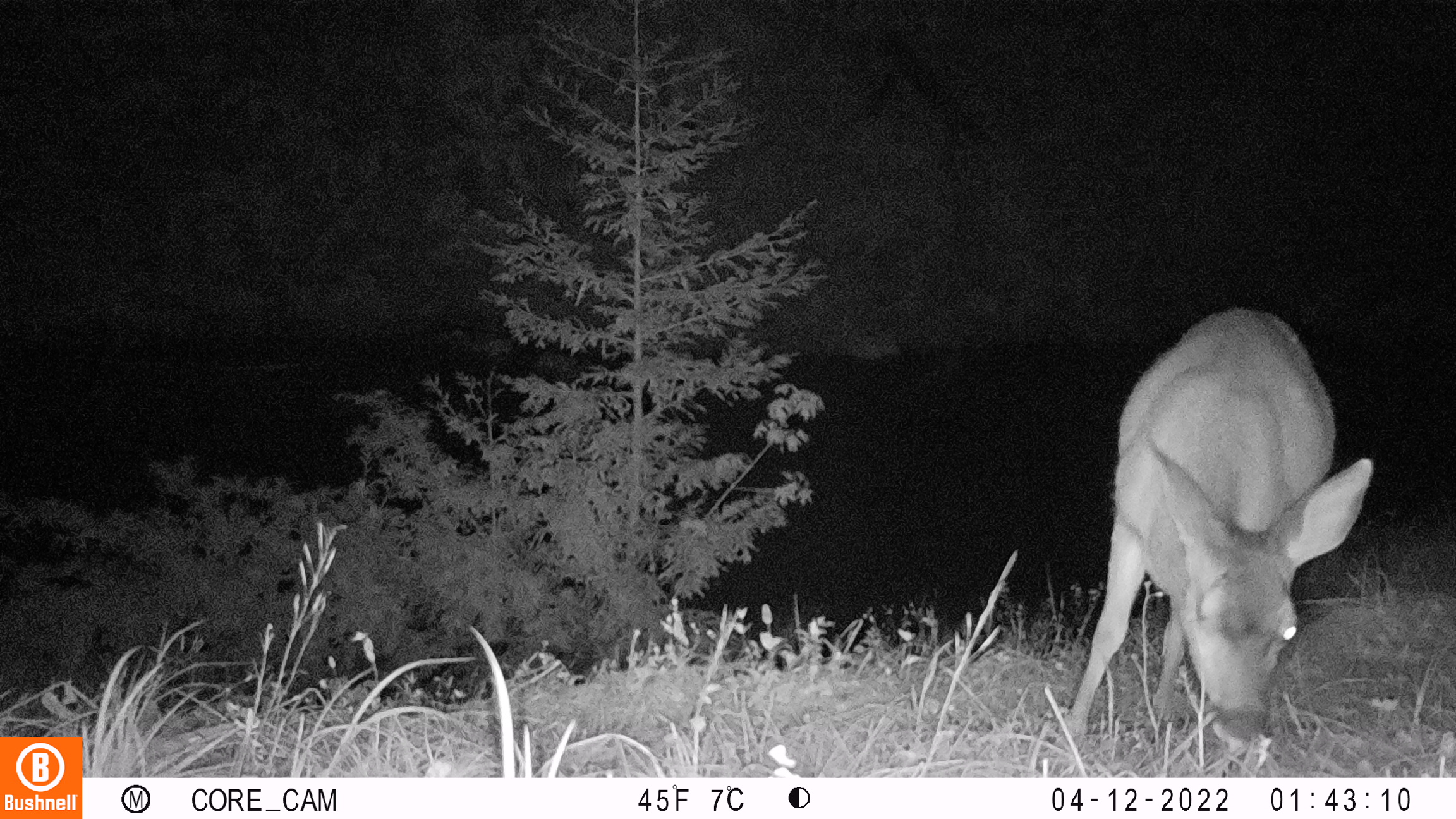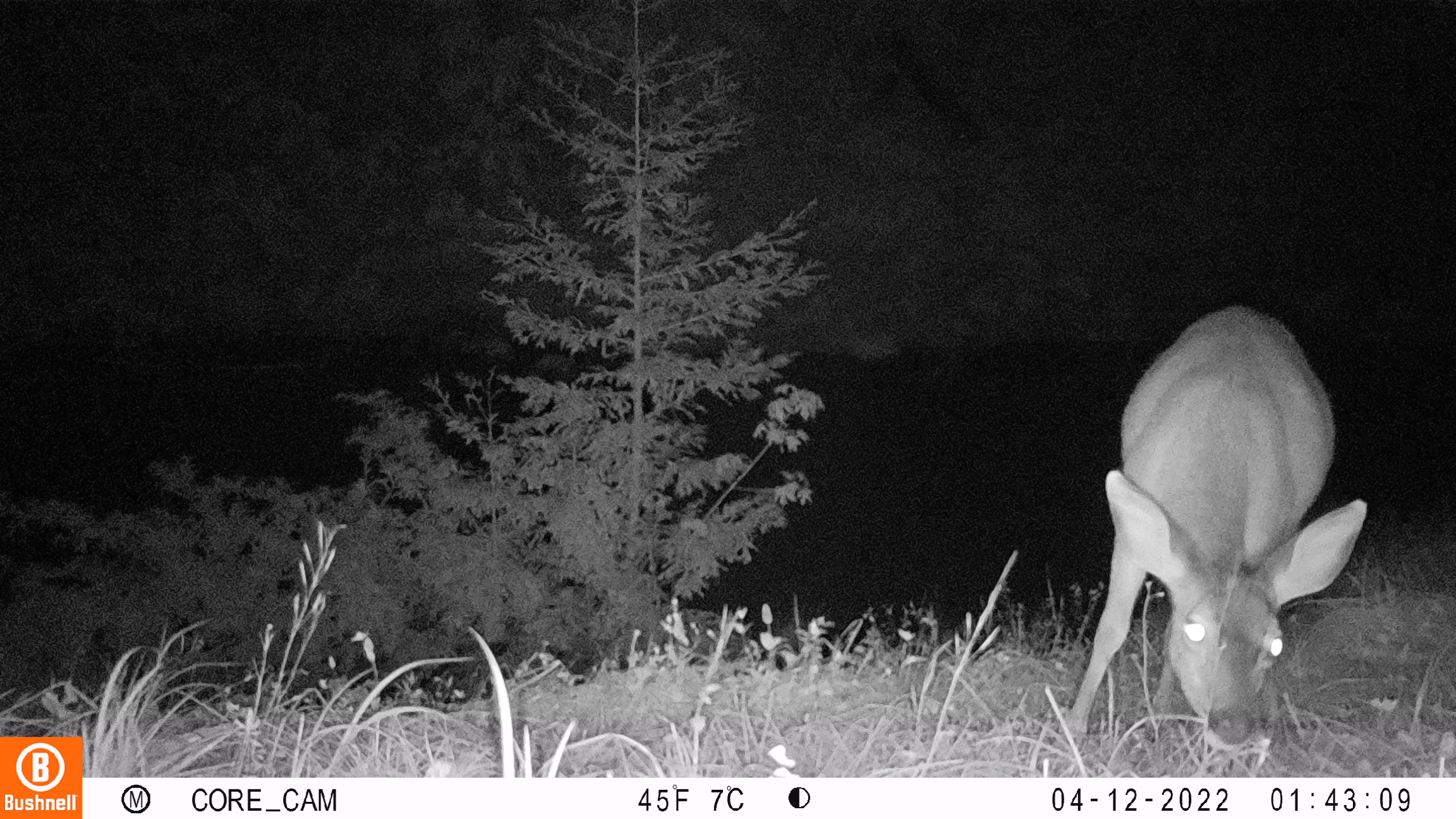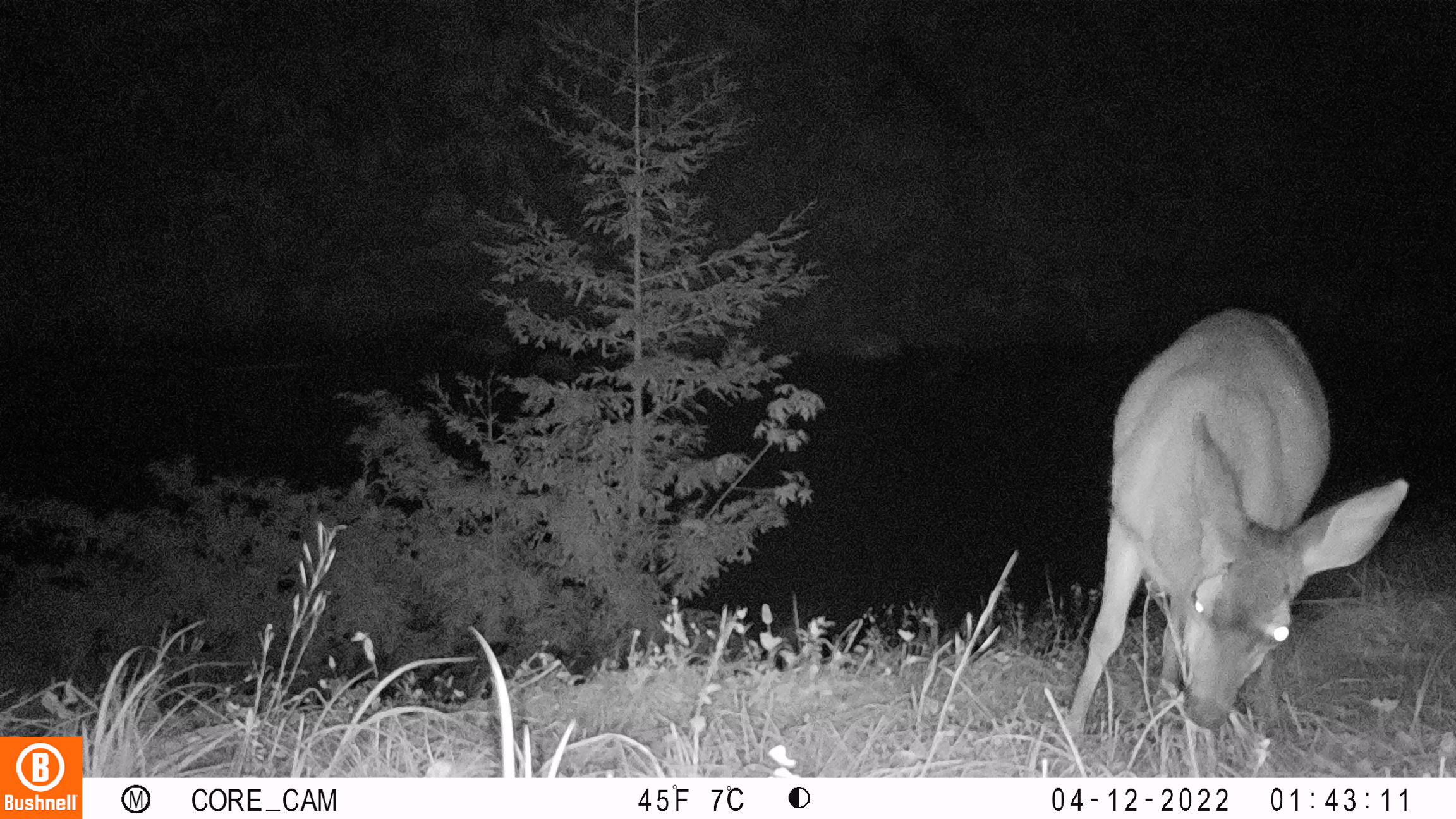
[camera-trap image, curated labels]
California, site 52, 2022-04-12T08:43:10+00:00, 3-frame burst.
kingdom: Animalia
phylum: Chordata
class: Mammalia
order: Artiodactyla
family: Cervidae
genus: Odocoileus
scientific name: Odocoileus hemionus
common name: mule deer